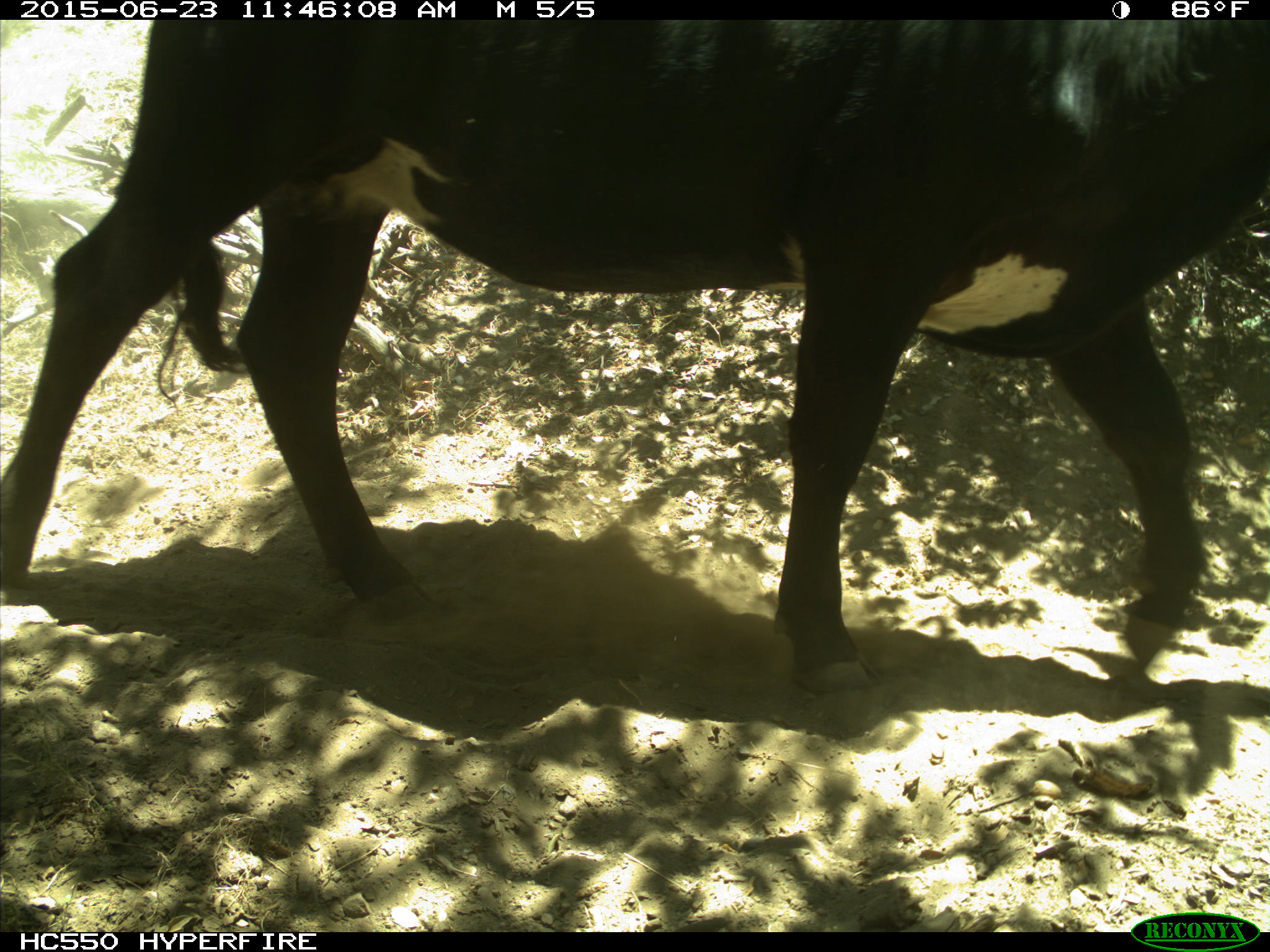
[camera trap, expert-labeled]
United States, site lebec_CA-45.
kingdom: Animalia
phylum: Chordata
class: Mammalia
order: Artiodactyla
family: Bovidae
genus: Bos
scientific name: Bos taurus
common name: domestic cow